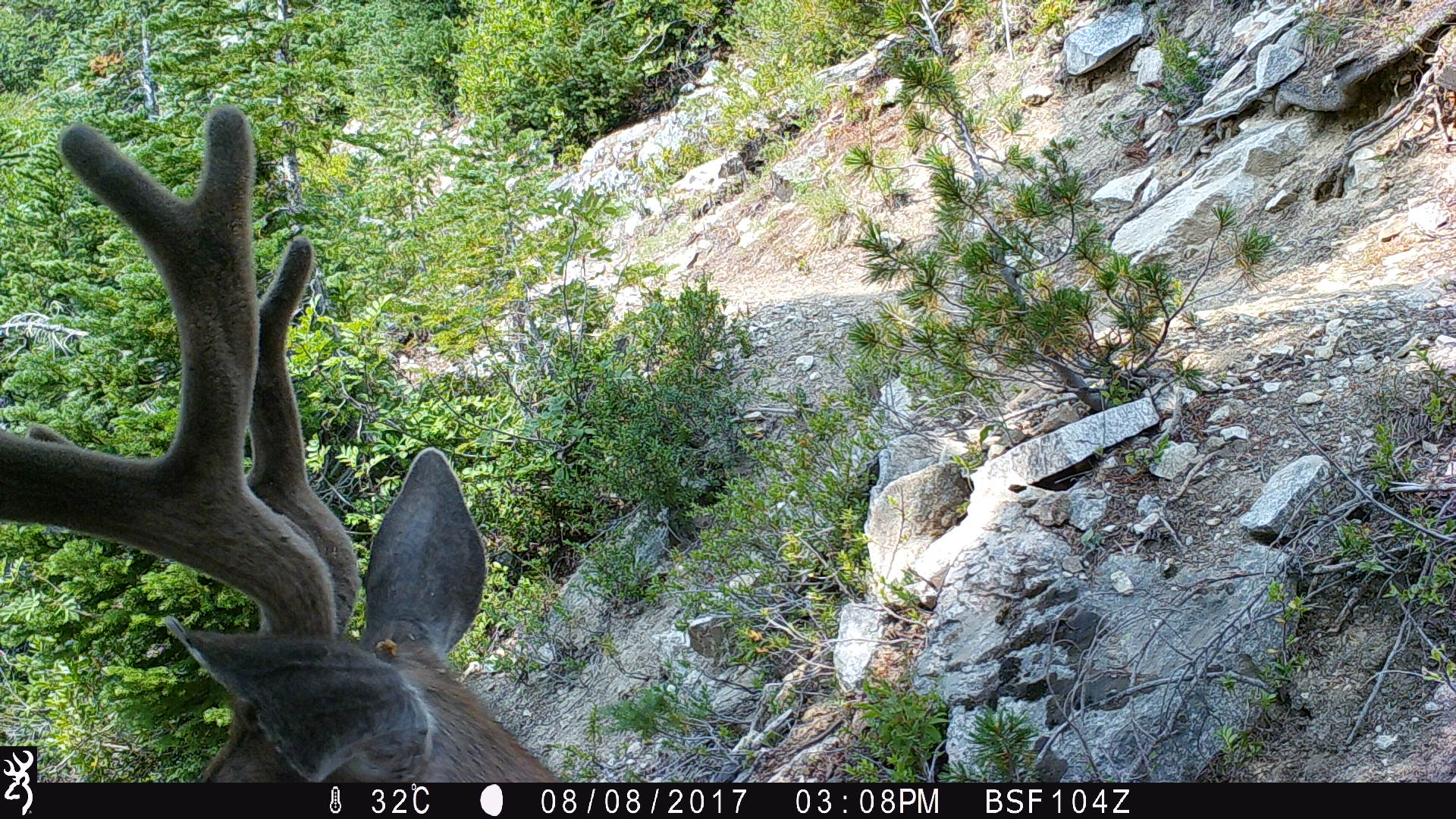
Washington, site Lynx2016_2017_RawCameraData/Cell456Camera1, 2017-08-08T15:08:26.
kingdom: Animalia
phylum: Chordata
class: Mammalia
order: Artiodactyla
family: Cervidae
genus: Odocoileus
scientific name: Odocoileus hemionus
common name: mule deer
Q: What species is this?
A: Odocoileus hemionus (mule deer).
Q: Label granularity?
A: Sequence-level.